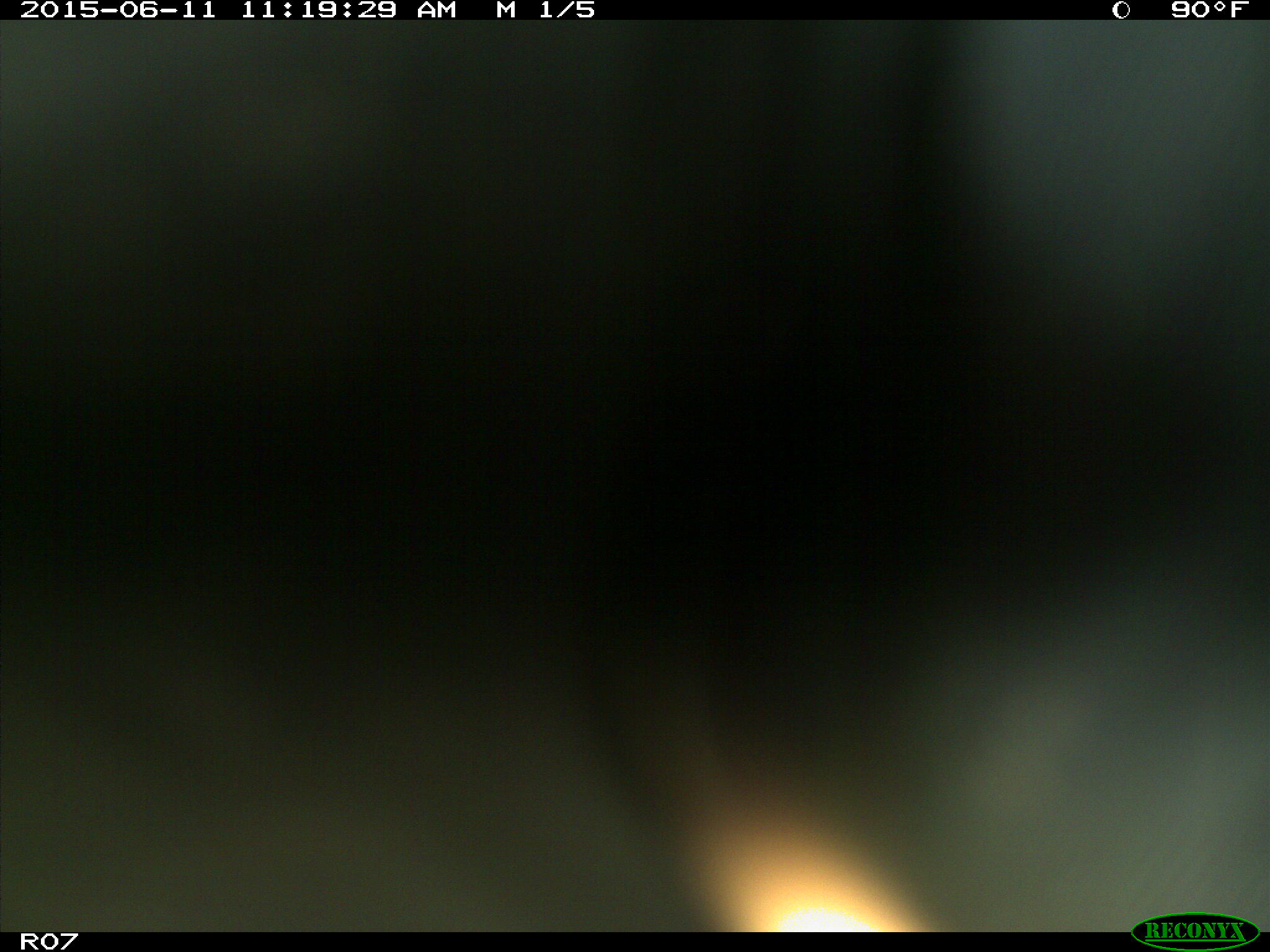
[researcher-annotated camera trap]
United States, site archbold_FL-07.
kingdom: Animalia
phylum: Chordata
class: Mammalia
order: Artiodactyla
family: Bovidae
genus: Bos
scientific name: Bos taurus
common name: domestic cow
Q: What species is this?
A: Bos taurus (domestic cow).